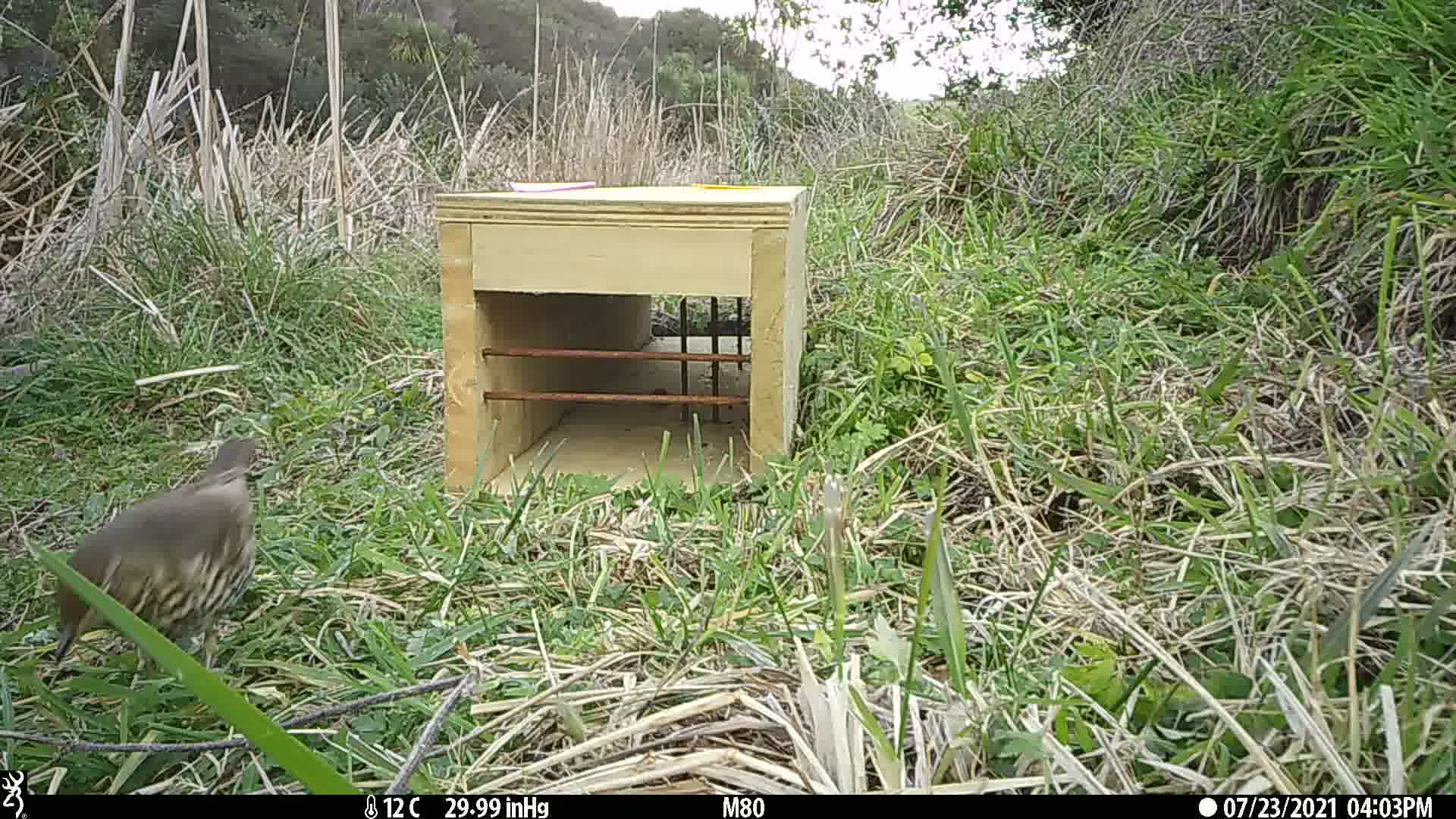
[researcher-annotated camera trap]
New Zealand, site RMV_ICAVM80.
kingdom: Animalia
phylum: Chordata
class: Aves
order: Passeriformes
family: Turdidae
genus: Turdus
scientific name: Turdus philomelos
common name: song thrush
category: thrush